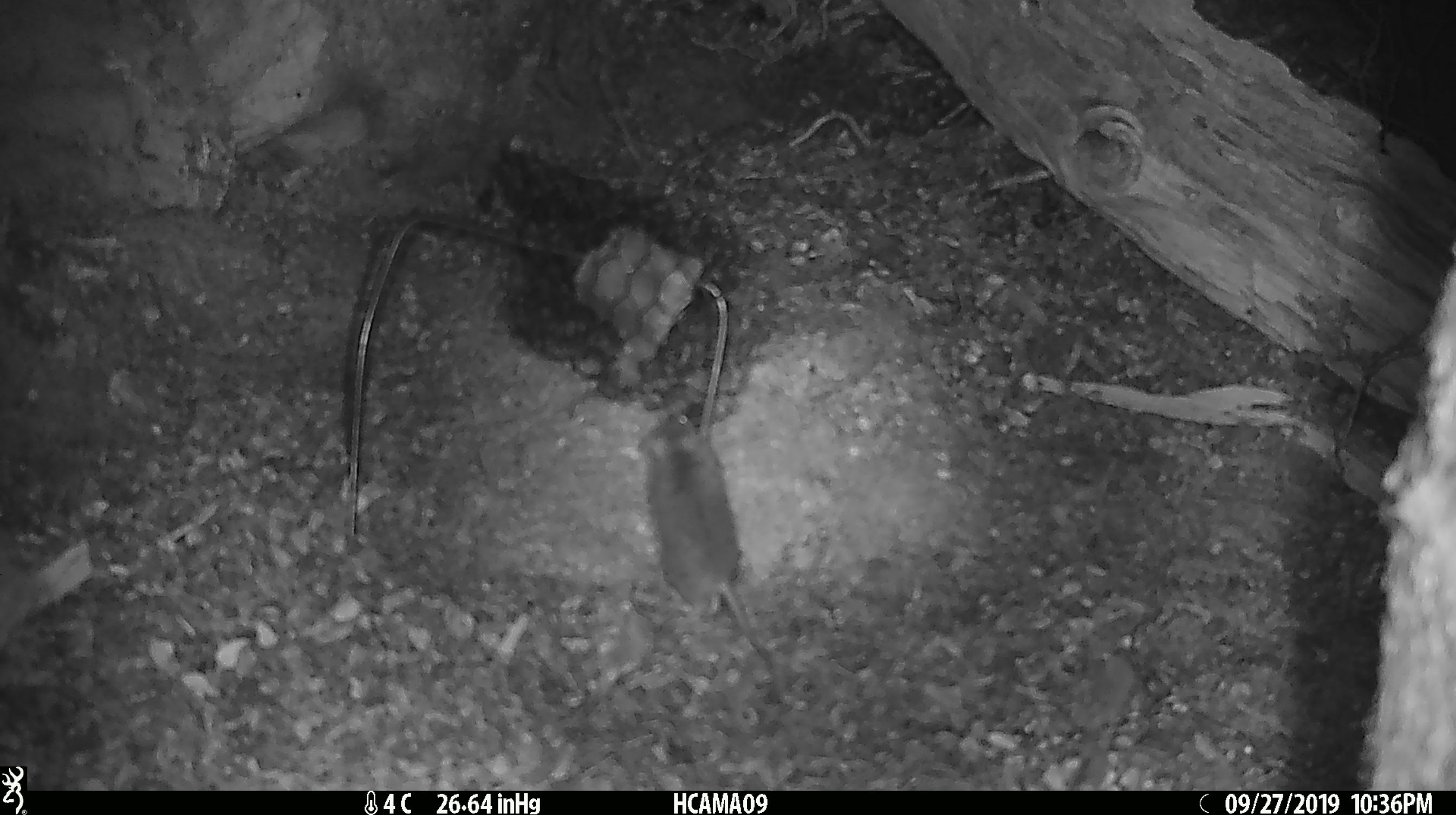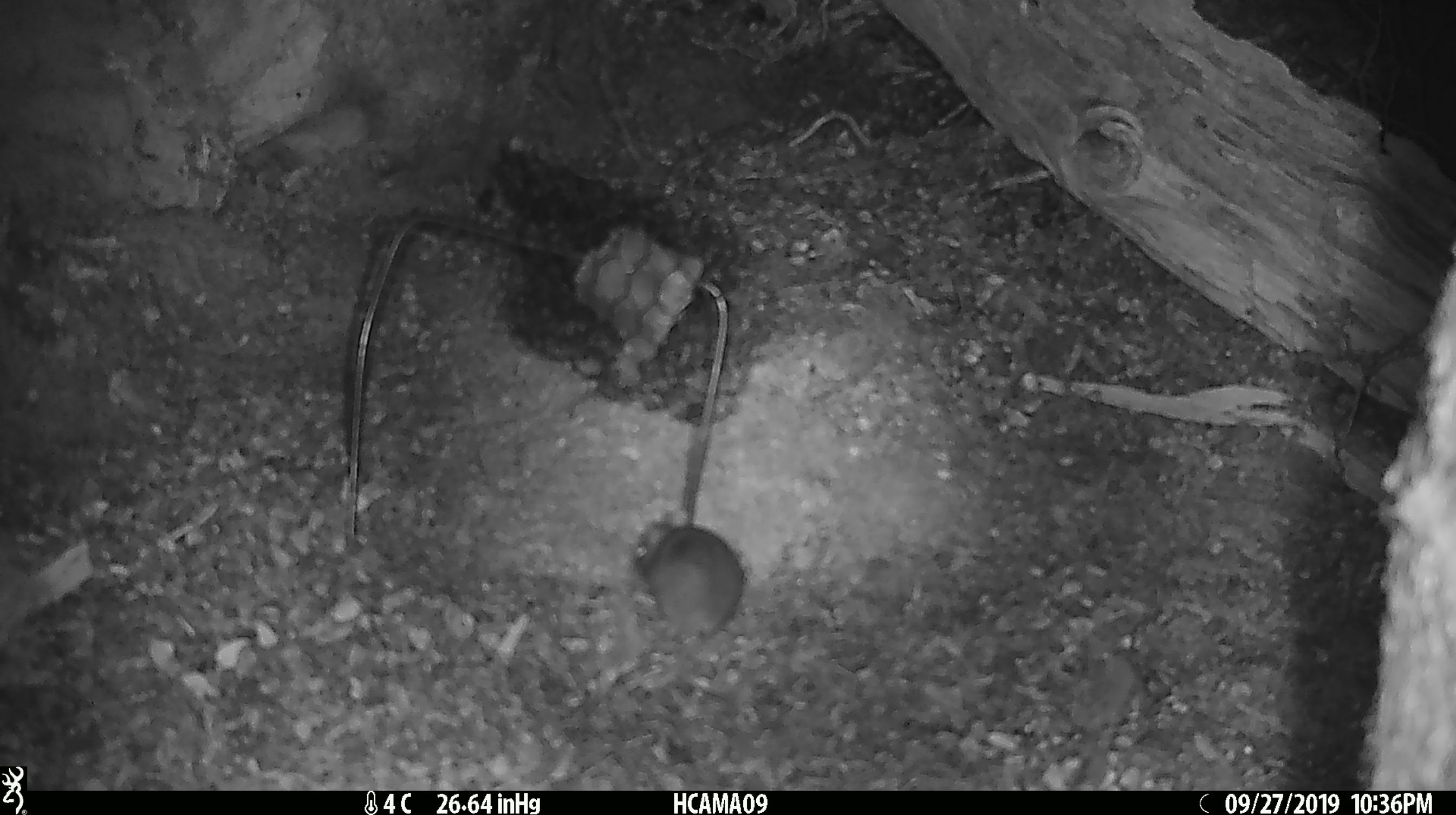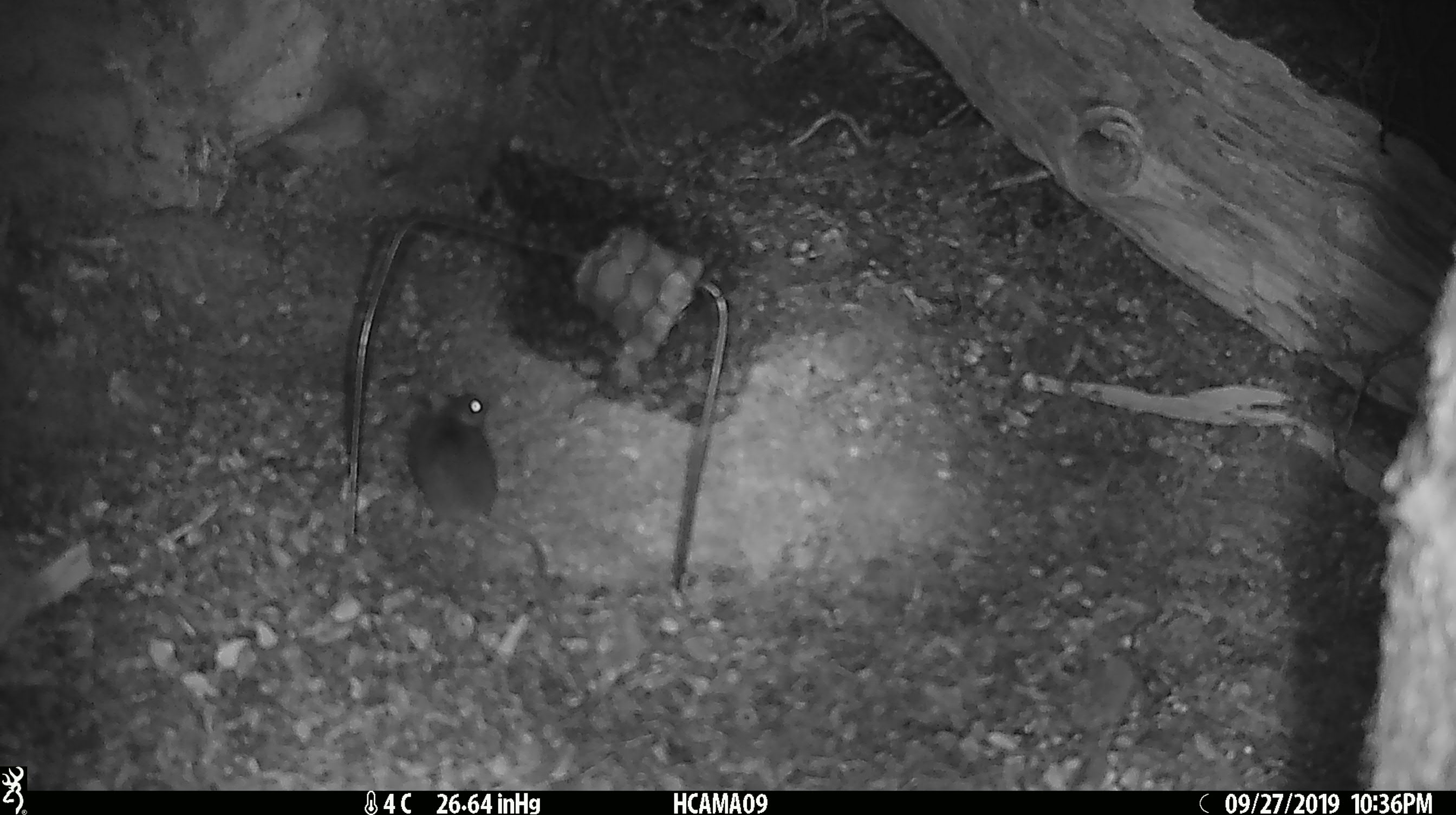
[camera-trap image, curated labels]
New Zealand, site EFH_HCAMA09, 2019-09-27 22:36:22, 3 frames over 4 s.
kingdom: Animalia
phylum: Chordata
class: Mammalia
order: Rodentia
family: Muridae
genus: Mus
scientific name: Mus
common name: mouse